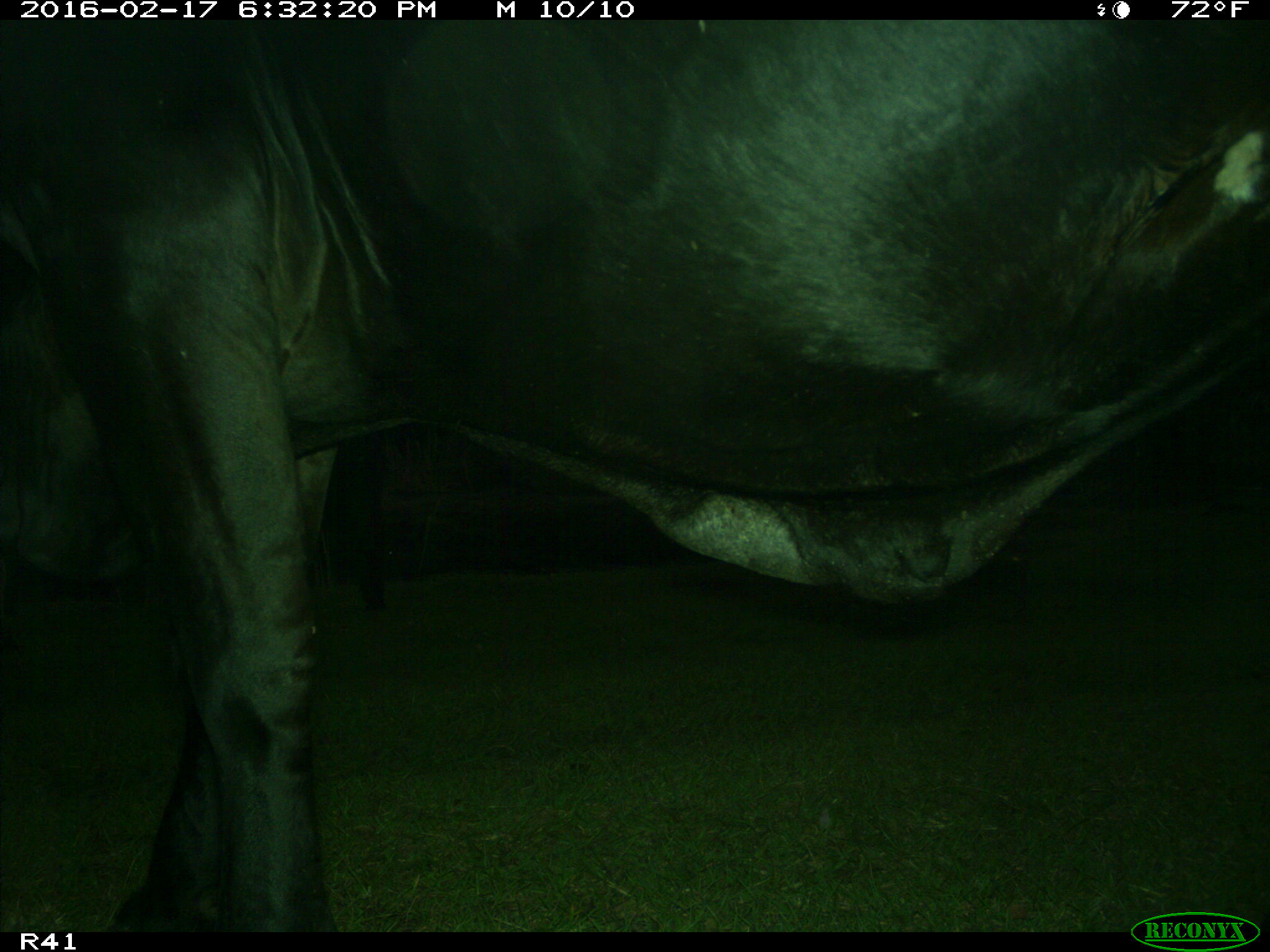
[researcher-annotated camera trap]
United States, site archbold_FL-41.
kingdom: Animalia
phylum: Chordata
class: Mammalia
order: Artiodactyla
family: Bovidae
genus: Bos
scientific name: Bos taurus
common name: domestic cow